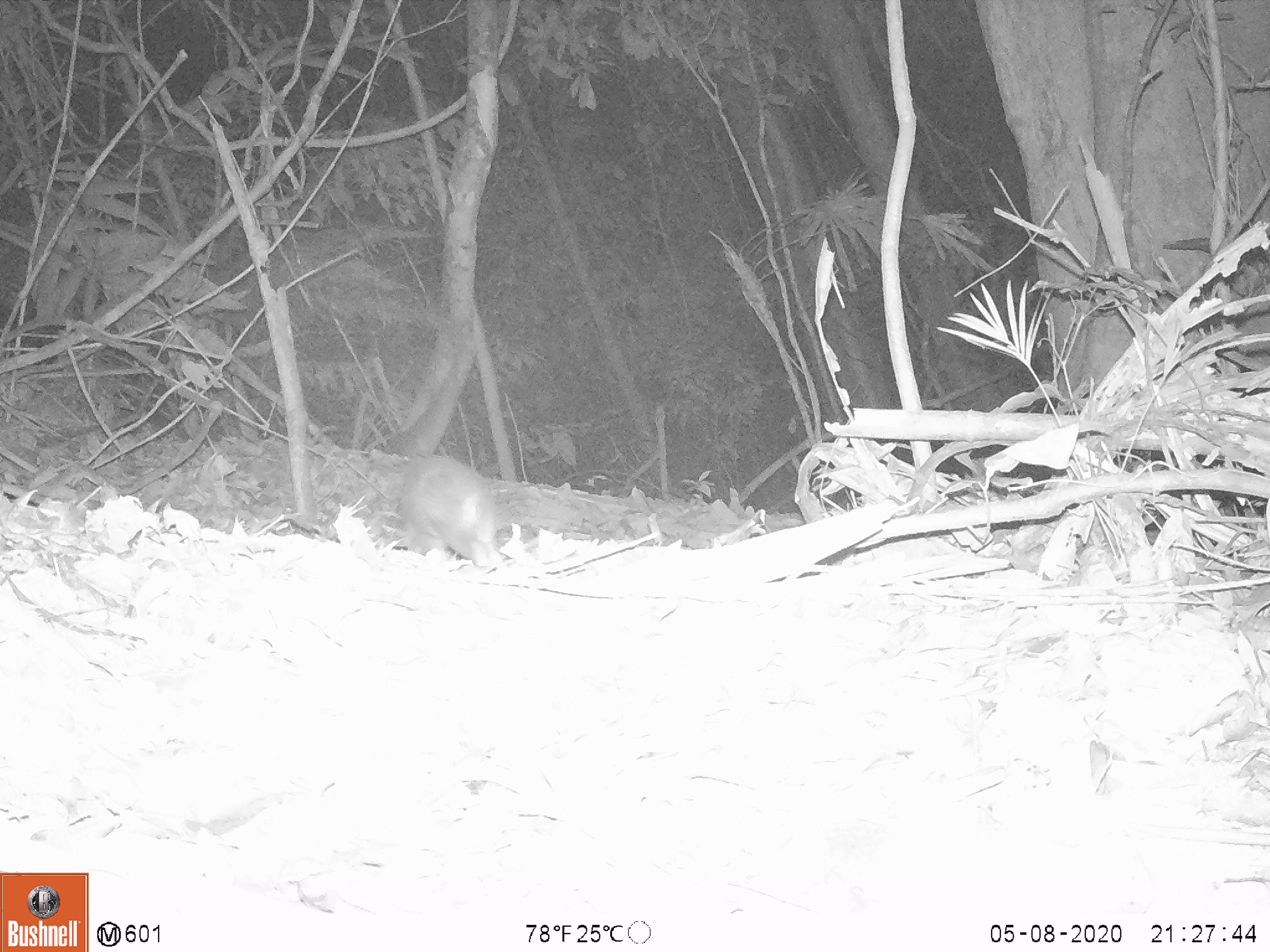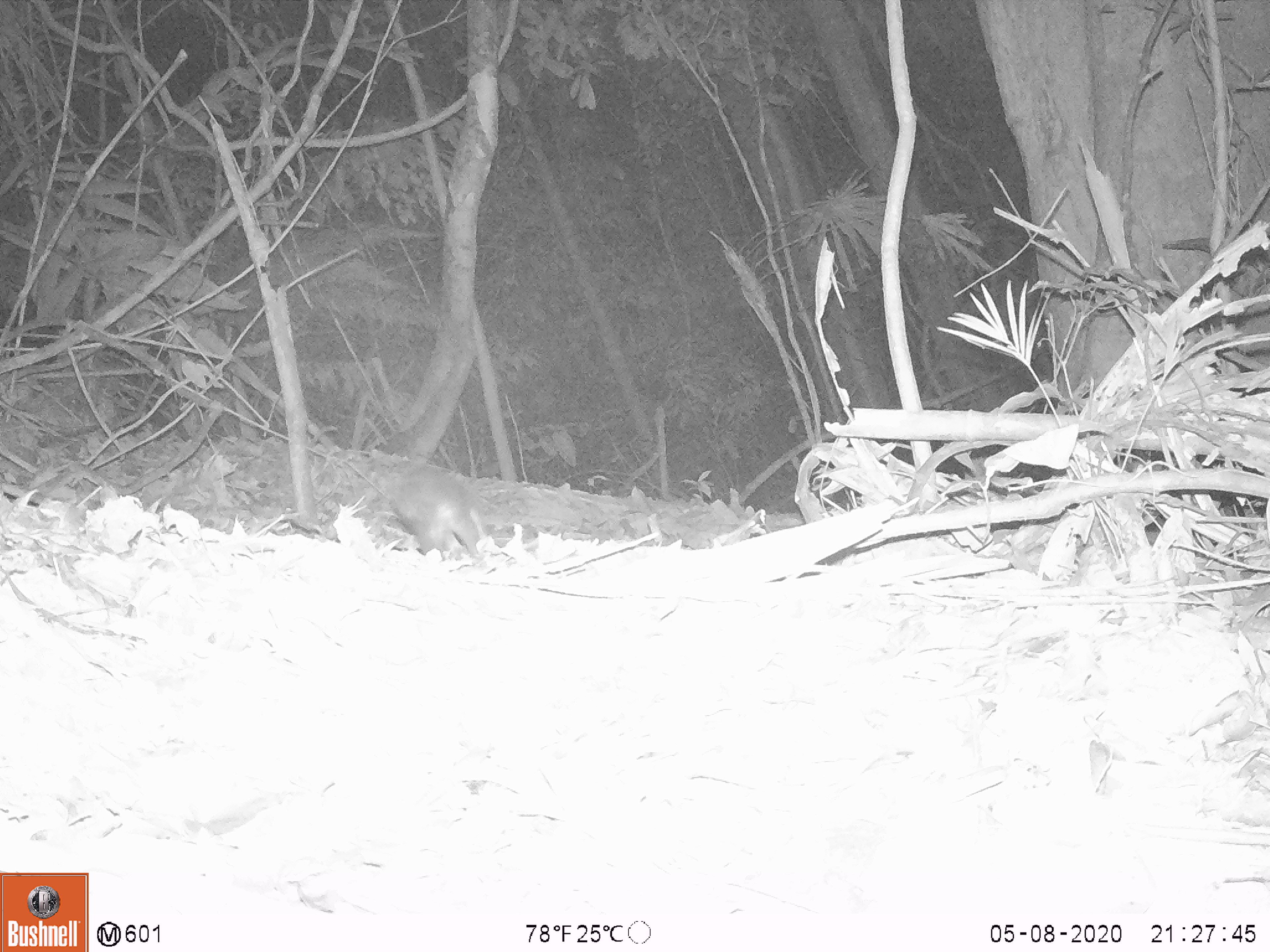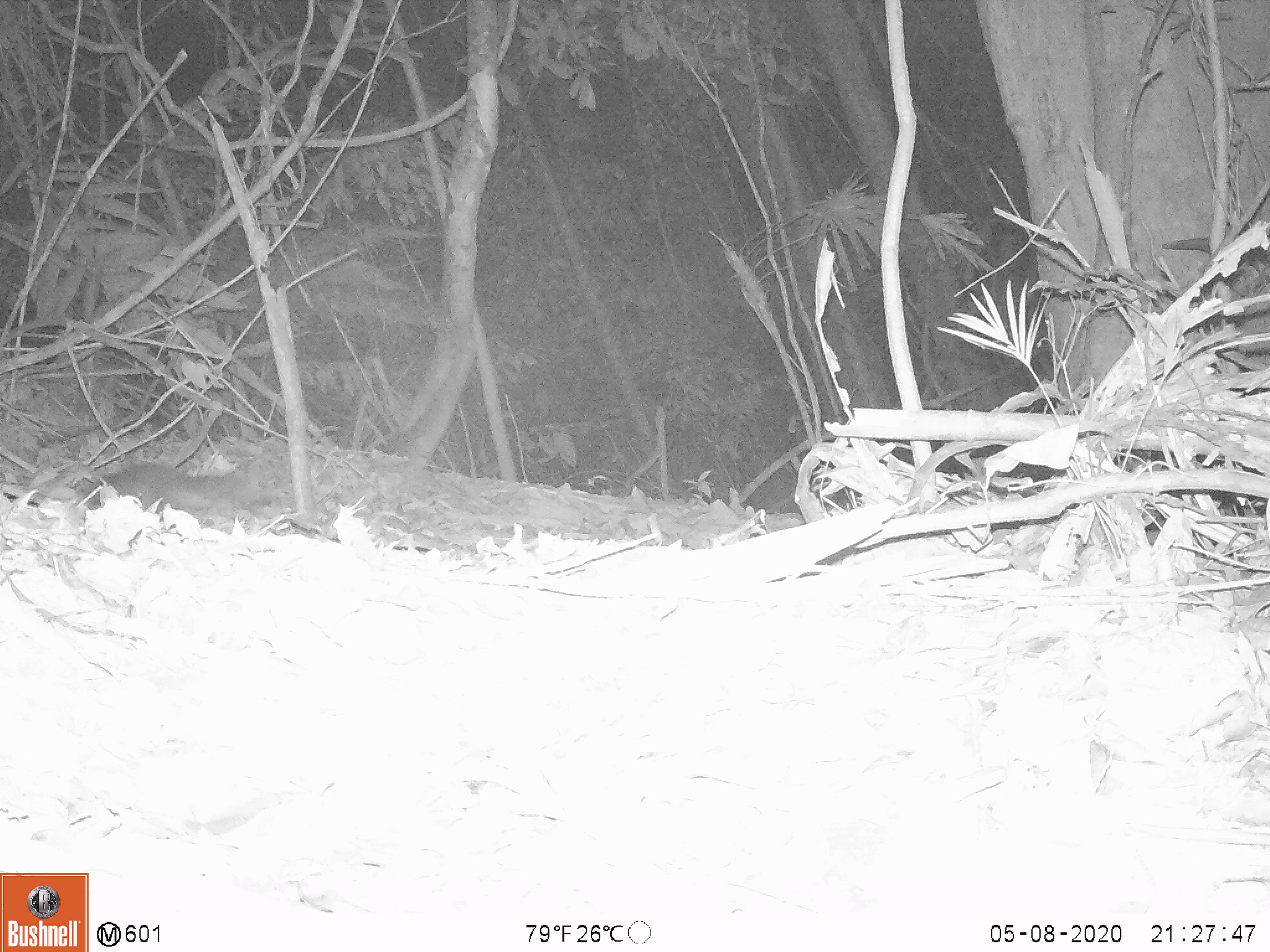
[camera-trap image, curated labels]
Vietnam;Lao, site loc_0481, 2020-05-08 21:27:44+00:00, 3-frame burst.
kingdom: Animalia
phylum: Chordata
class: Mammalia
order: Carnivora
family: Mustelidae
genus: Melogale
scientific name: Melogale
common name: ferret badger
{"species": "ferret badger (Melogale)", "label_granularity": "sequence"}